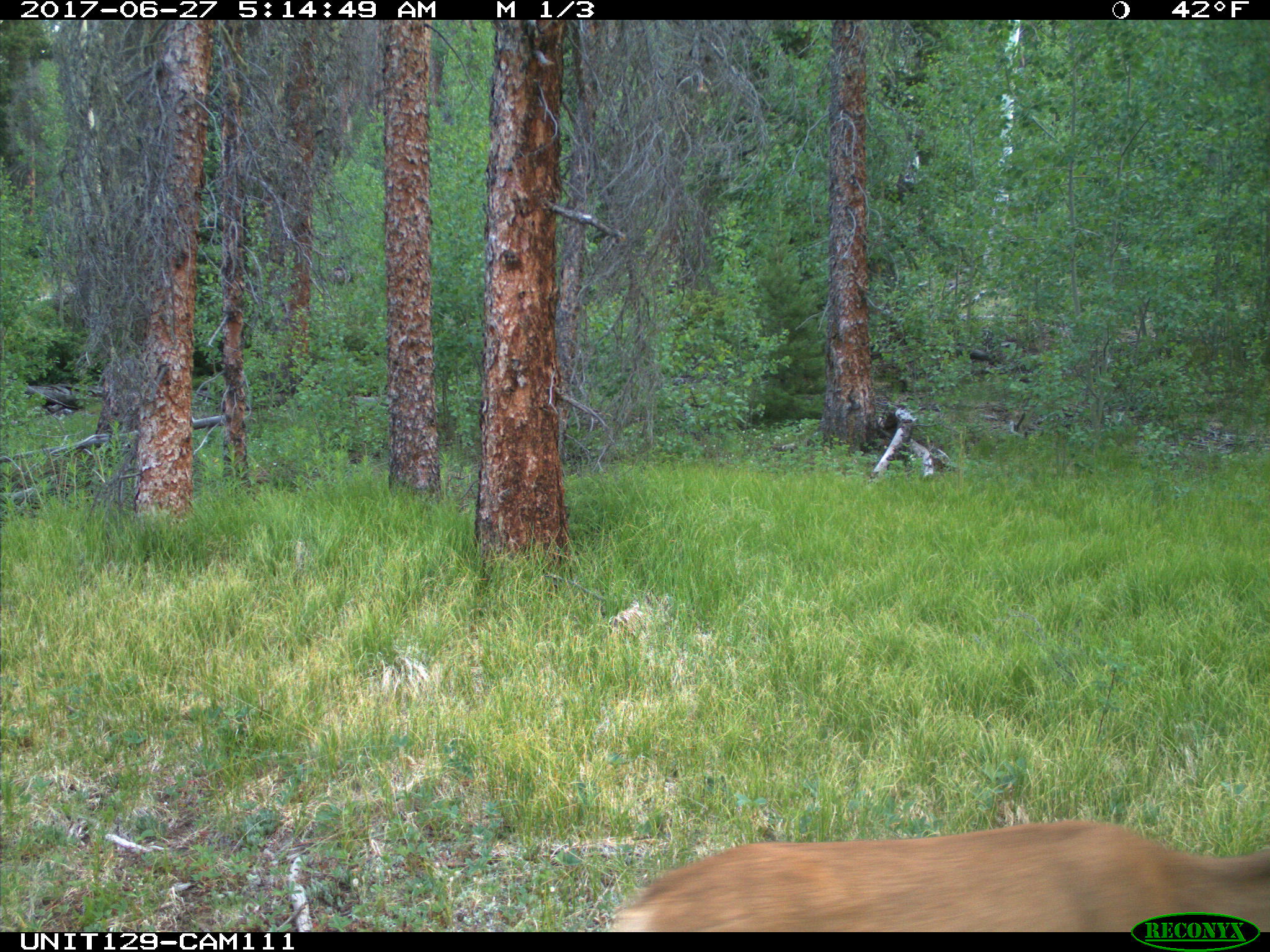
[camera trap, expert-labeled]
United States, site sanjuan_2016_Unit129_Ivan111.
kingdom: Animalia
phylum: Chordata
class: Mammalia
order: Artiodactyla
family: Cervidae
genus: Odocoileus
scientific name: Odocoileus hemionus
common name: mule deer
Odocoileus hemionus (mule deer).